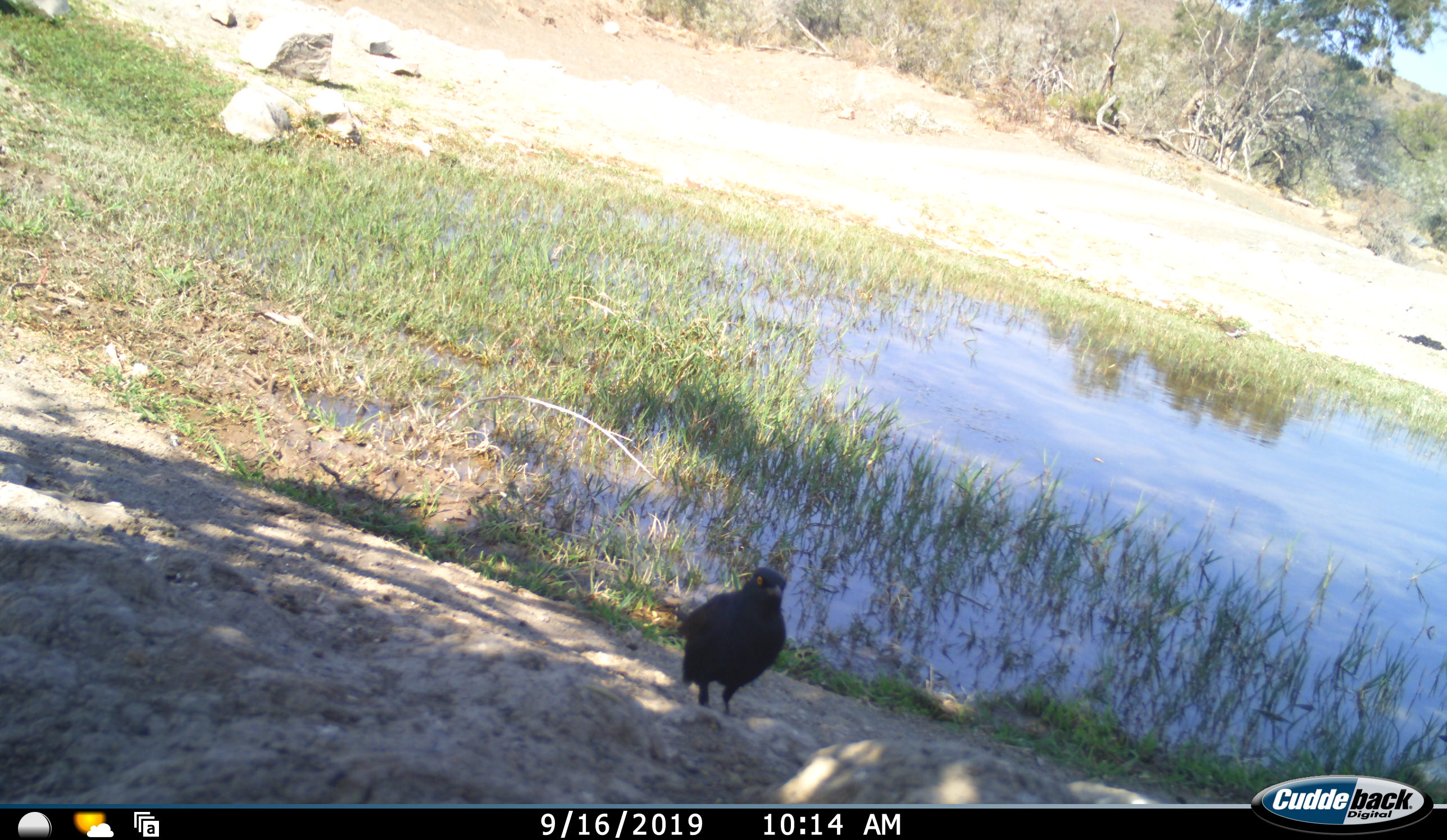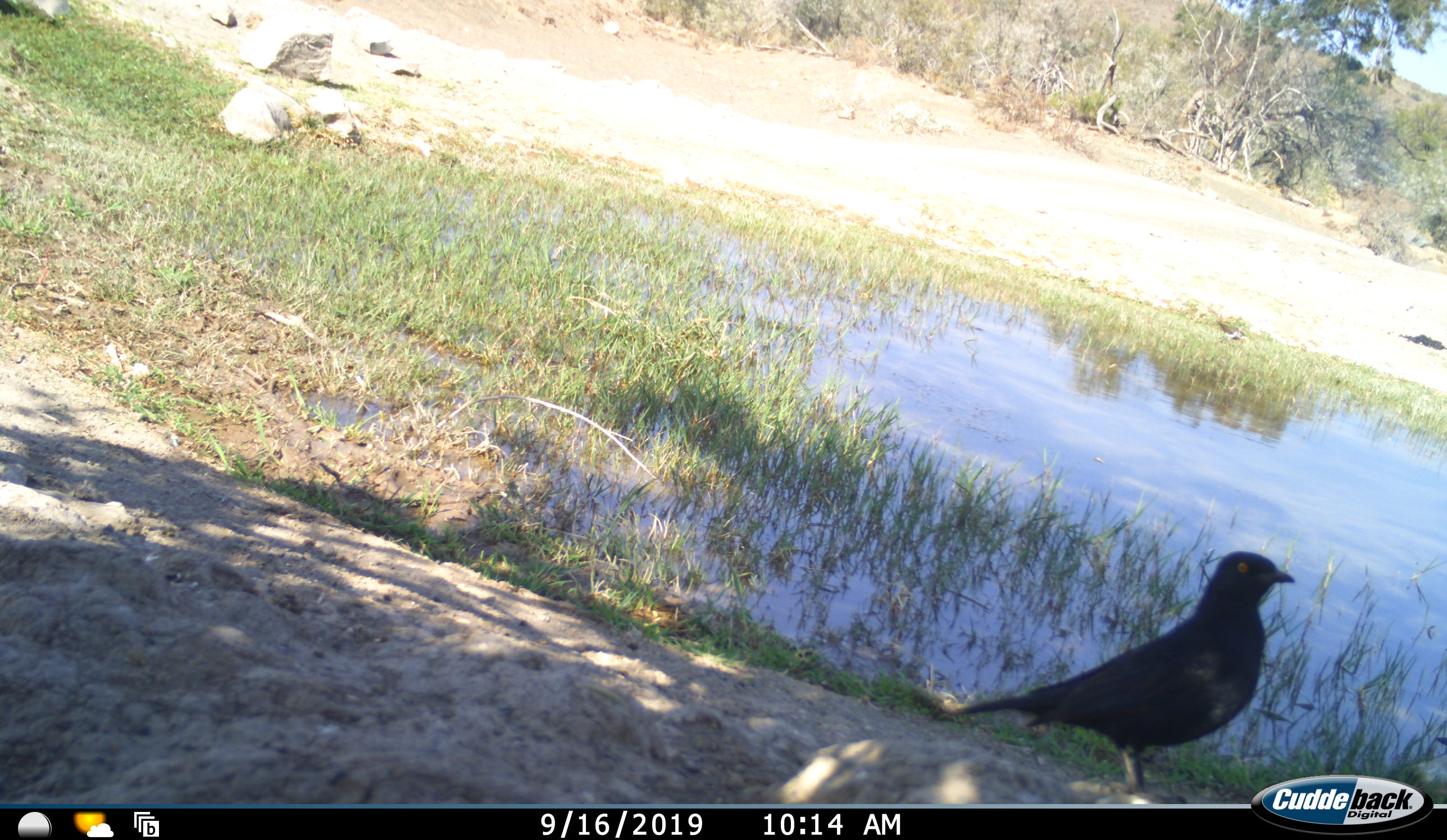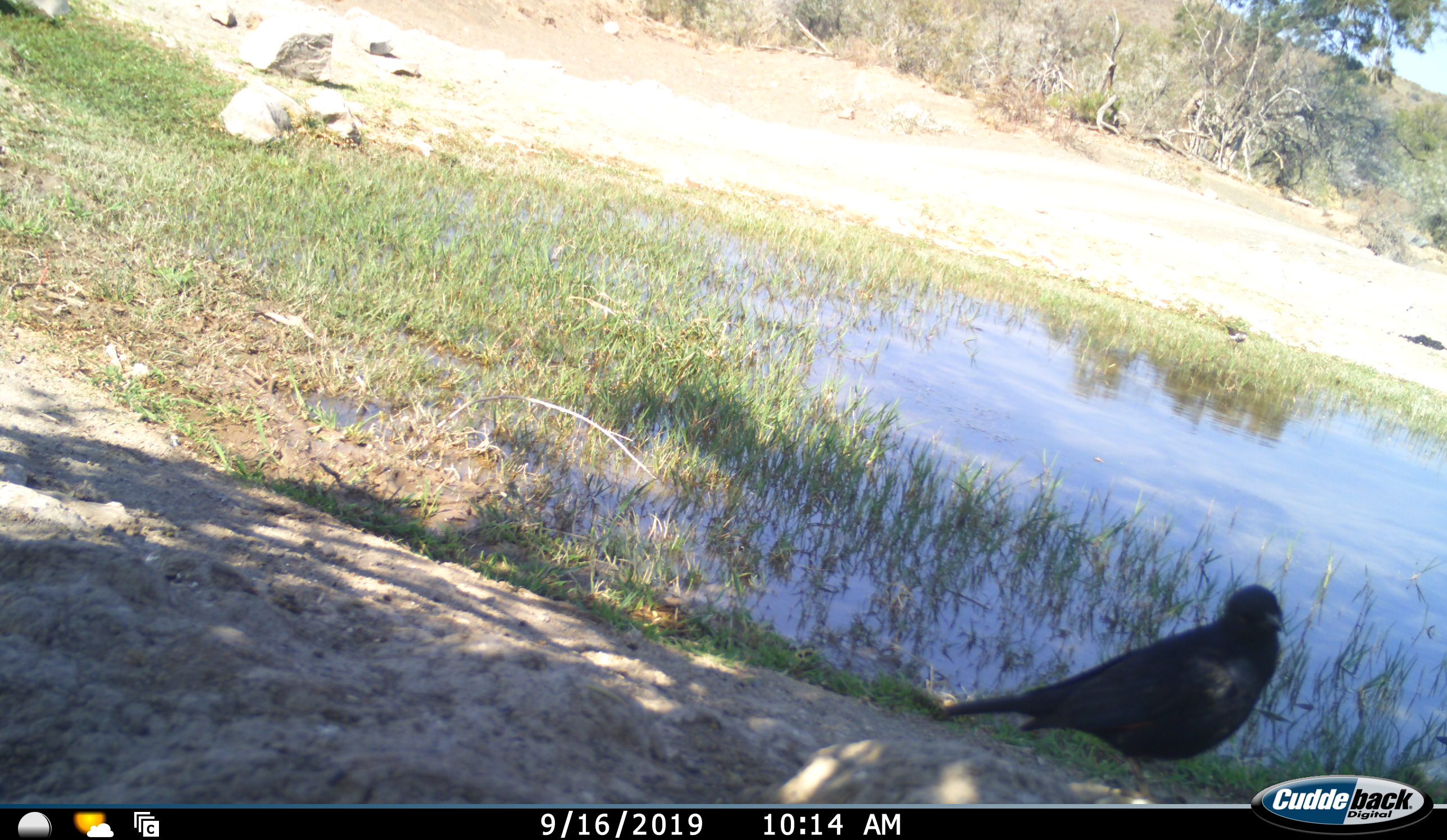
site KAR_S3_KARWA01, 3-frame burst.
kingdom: Animalia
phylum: Chordata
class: Aves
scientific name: Aves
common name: bird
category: birdother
Birdother (bird) (Aves), count 1. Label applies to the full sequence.